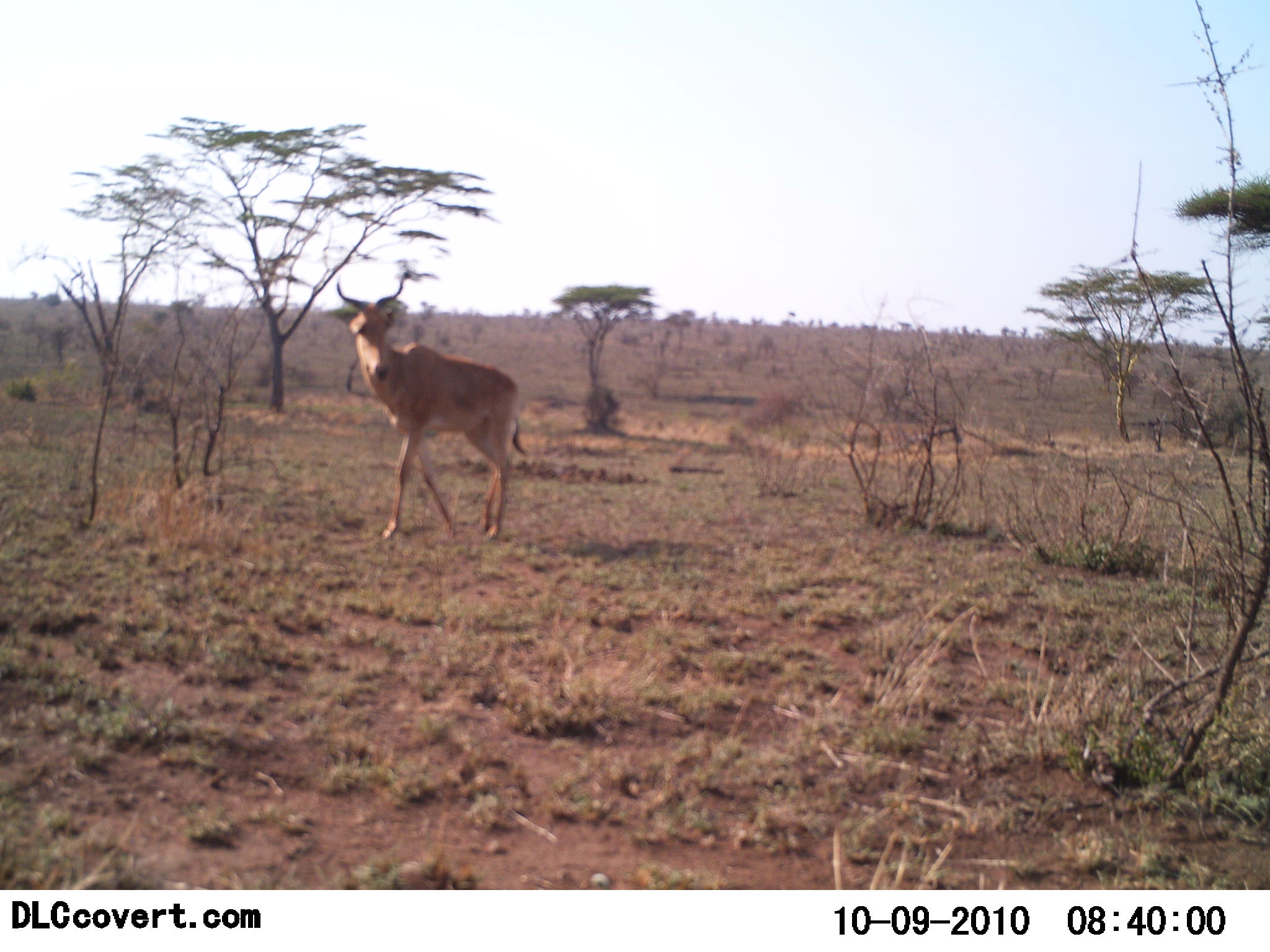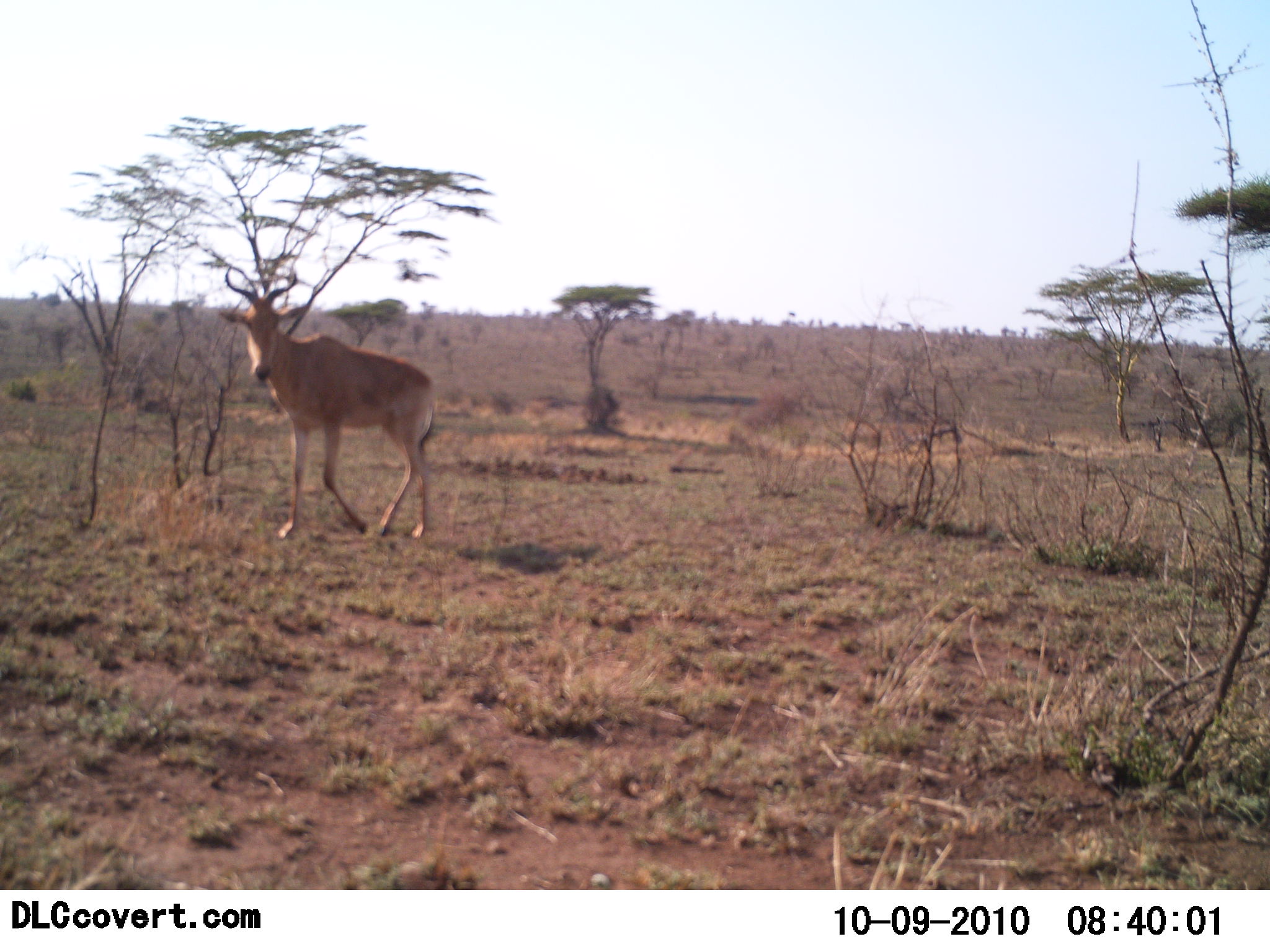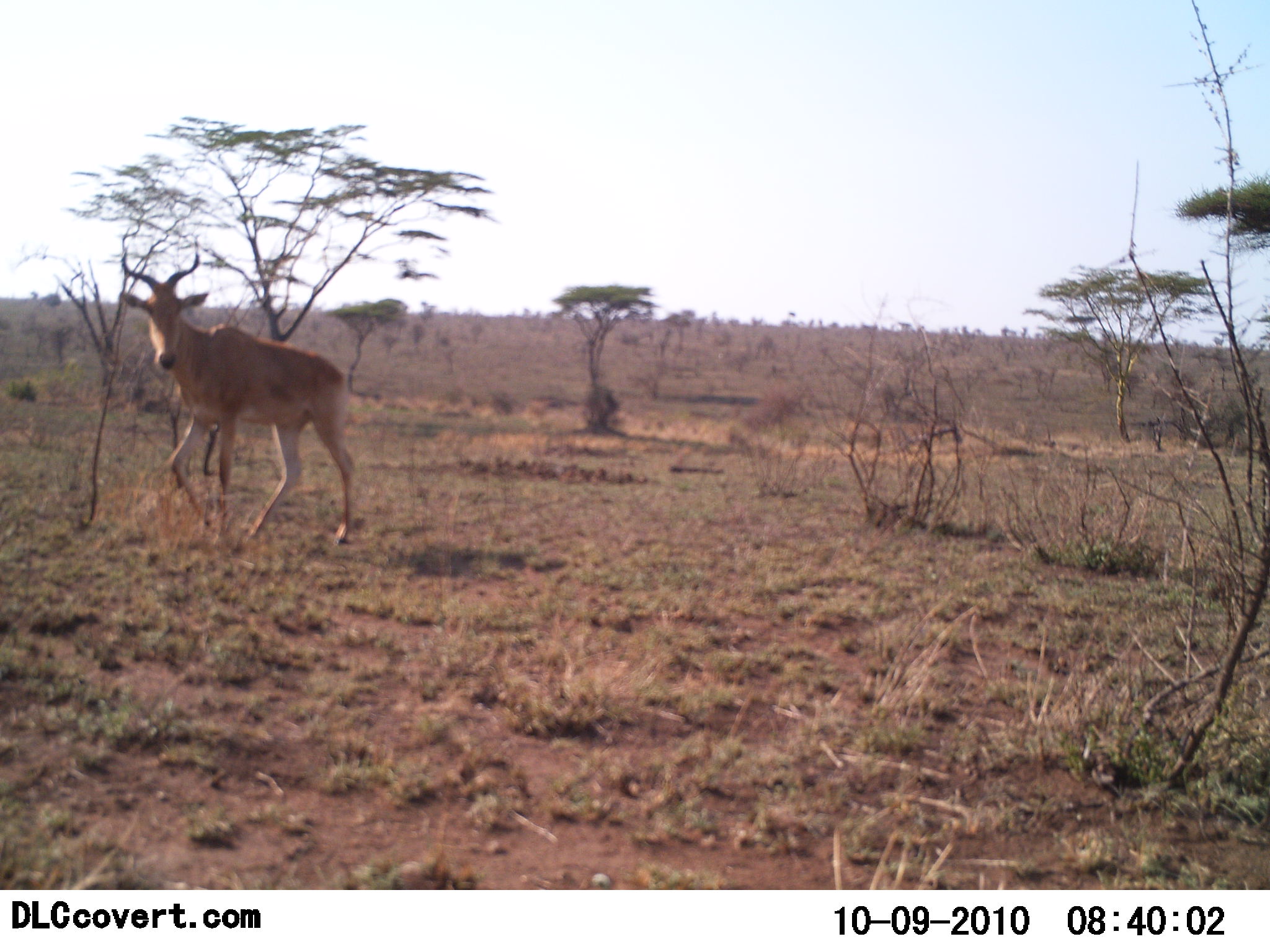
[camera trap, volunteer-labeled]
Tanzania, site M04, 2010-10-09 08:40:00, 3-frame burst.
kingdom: Animalia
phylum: Chordata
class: Mammalia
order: Artiodactyla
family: Bovidae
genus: Alcelaphus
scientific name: Alcelaphus buselaphus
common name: hartebeest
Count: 1.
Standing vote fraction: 0%.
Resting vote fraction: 0%.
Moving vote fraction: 100%.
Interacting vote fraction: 0%.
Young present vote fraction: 0%.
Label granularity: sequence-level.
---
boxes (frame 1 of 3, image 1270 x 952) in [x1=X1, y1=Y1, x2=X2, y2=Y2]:
animal: [x1=335, y1=280, x2=532, y2=547]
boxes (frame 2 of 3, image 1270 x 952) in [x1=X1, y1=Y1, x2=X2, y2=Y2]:
animal: [x1=218, y1=265, x2=437, y2=539]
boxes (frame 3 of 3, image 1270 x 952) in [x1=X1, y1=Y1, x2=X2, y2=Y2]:
animal: [x1=118, y1=251, x2=357, y2=549]